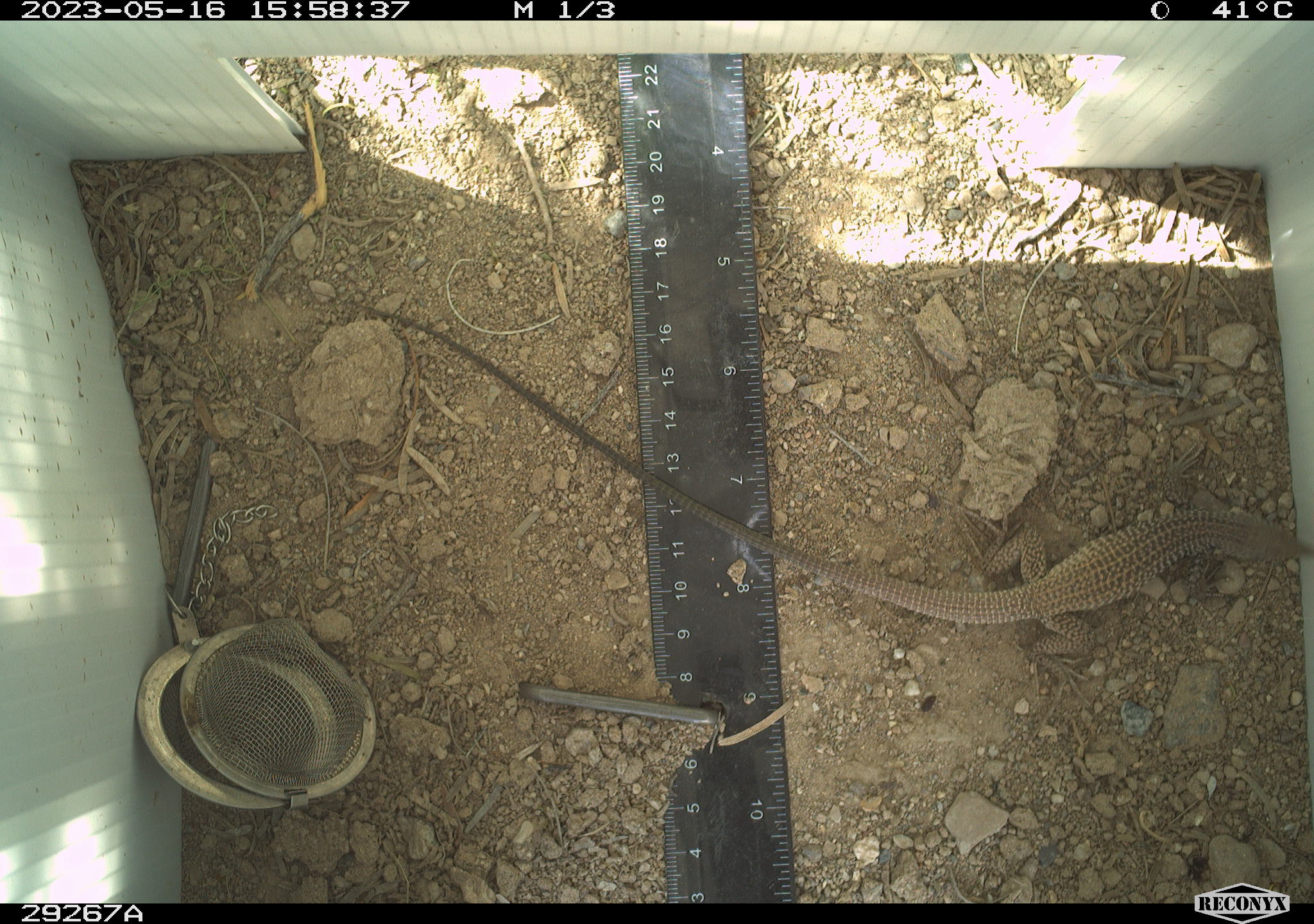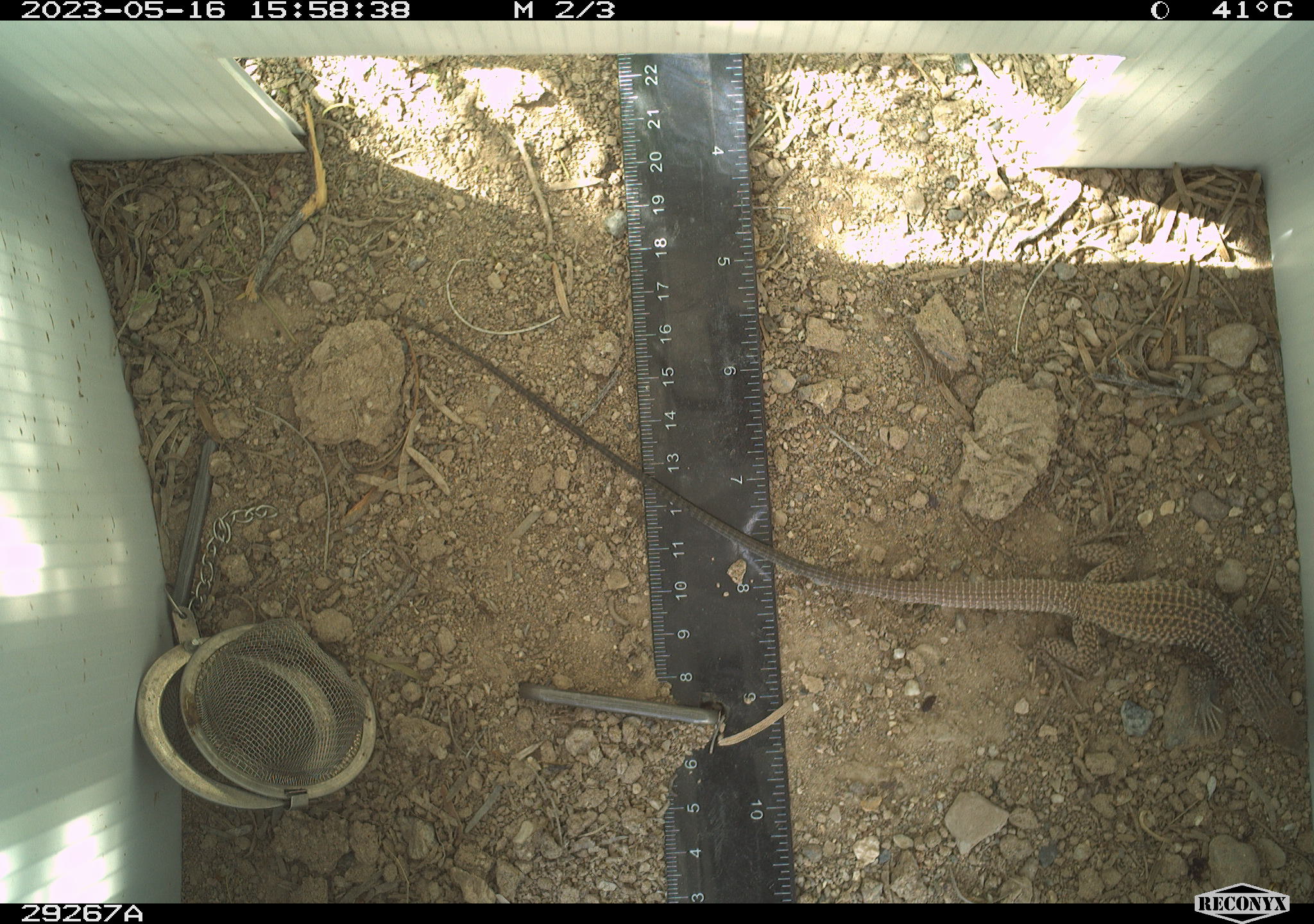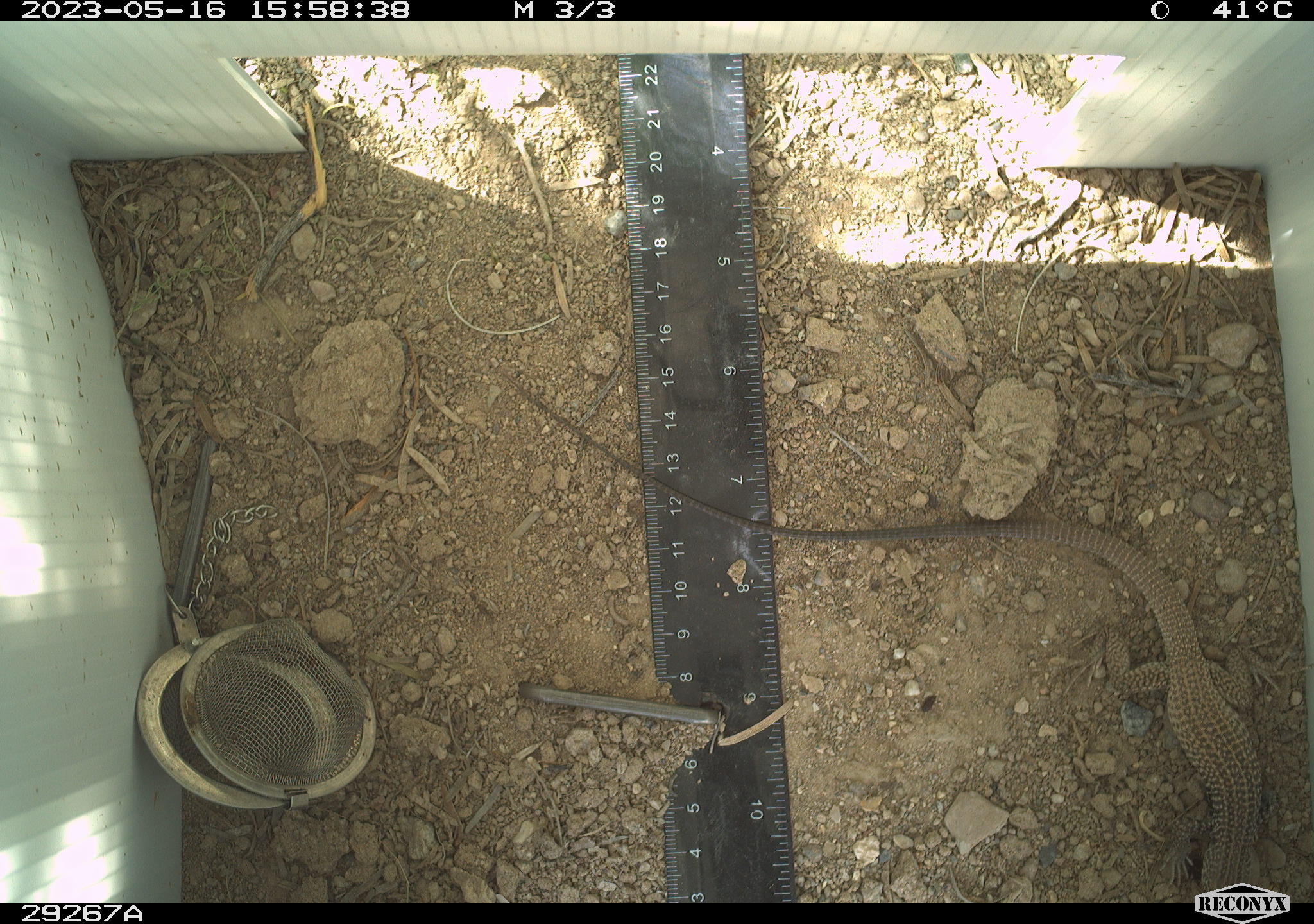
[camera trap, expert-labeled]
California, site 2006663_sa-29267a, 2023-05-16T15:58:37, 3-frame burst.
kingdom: Animalia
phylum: Chordata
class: Reptilia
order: Squamata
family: Teiidae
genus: Aspidoscelis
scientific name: Aspidoscelis tigris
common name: western whiptail